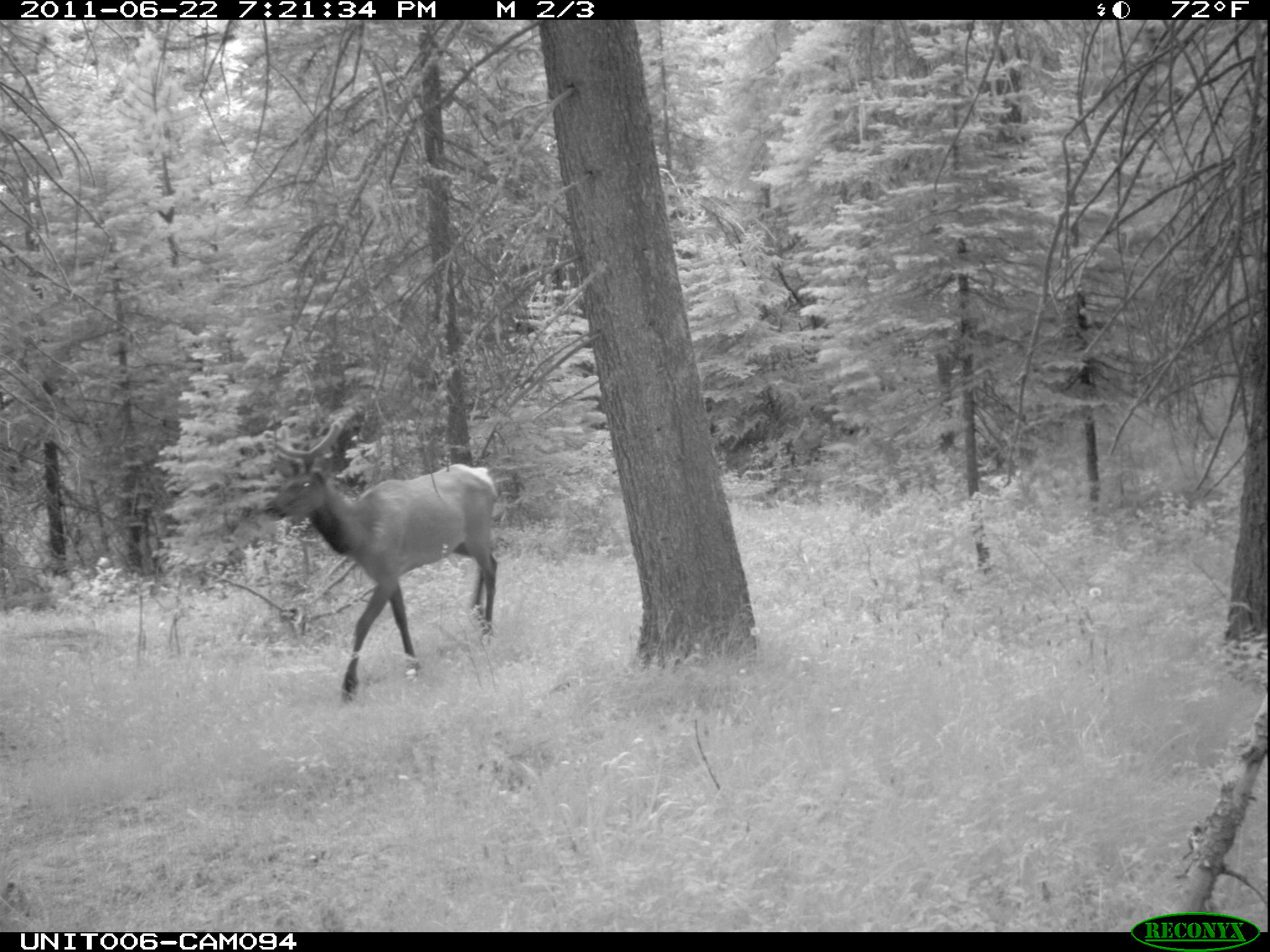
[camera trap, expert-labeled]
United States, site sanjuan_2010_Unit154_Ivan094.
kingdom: Animalia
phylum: Chordata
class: Mammalia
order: Artiodactyla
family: Cervidae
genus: Cervus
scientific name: Cervus elaphus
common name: red deer